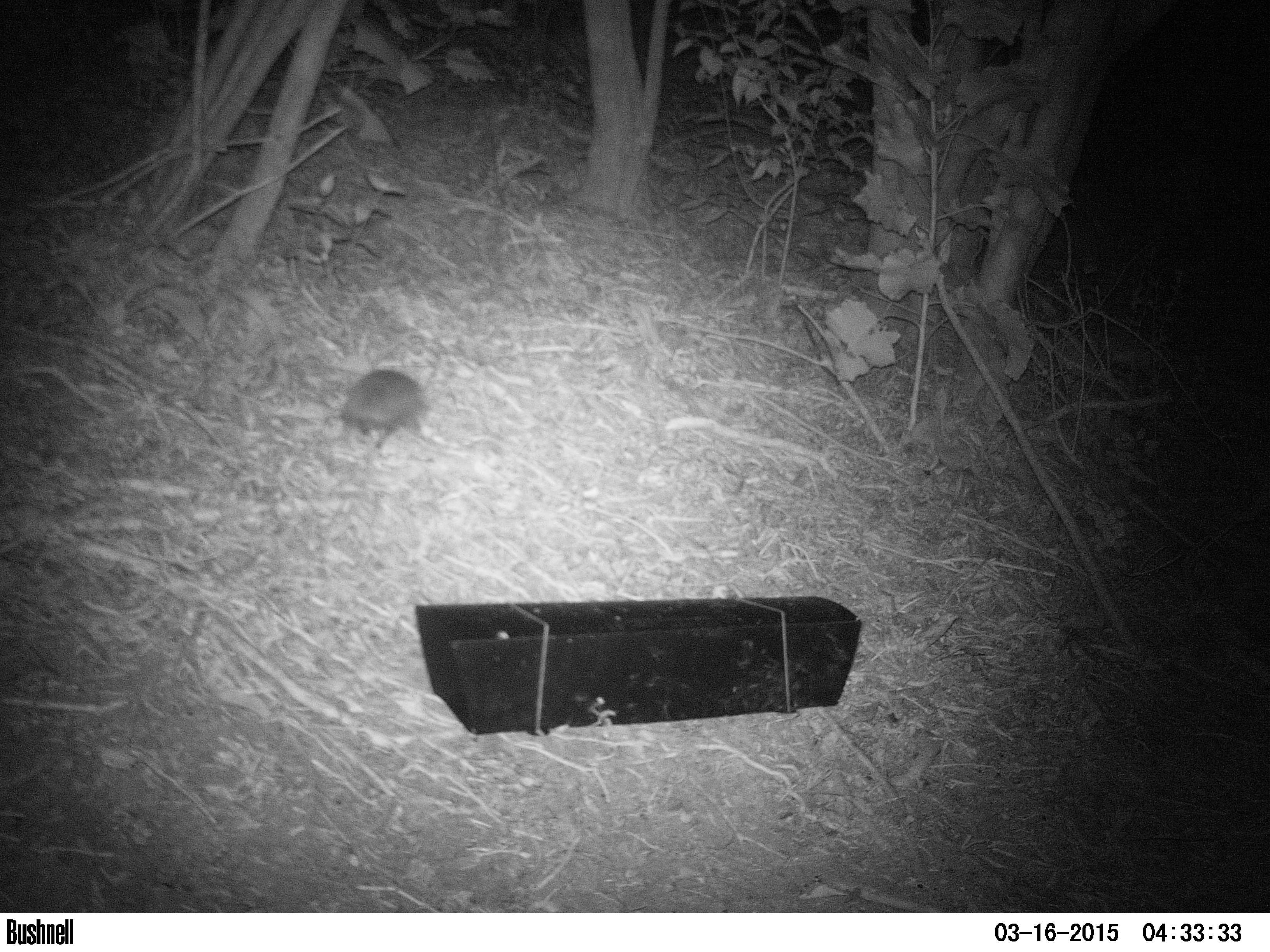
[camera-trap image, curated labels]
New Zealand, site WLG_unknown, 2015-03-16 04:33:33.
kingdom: Animalia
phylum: Chordata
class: Mammalia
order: Eulipotyphla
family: Erinaceidae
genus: Erinaceus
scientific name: Erinaceus europaeus europaeus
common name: european hedgehog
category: hedgehog